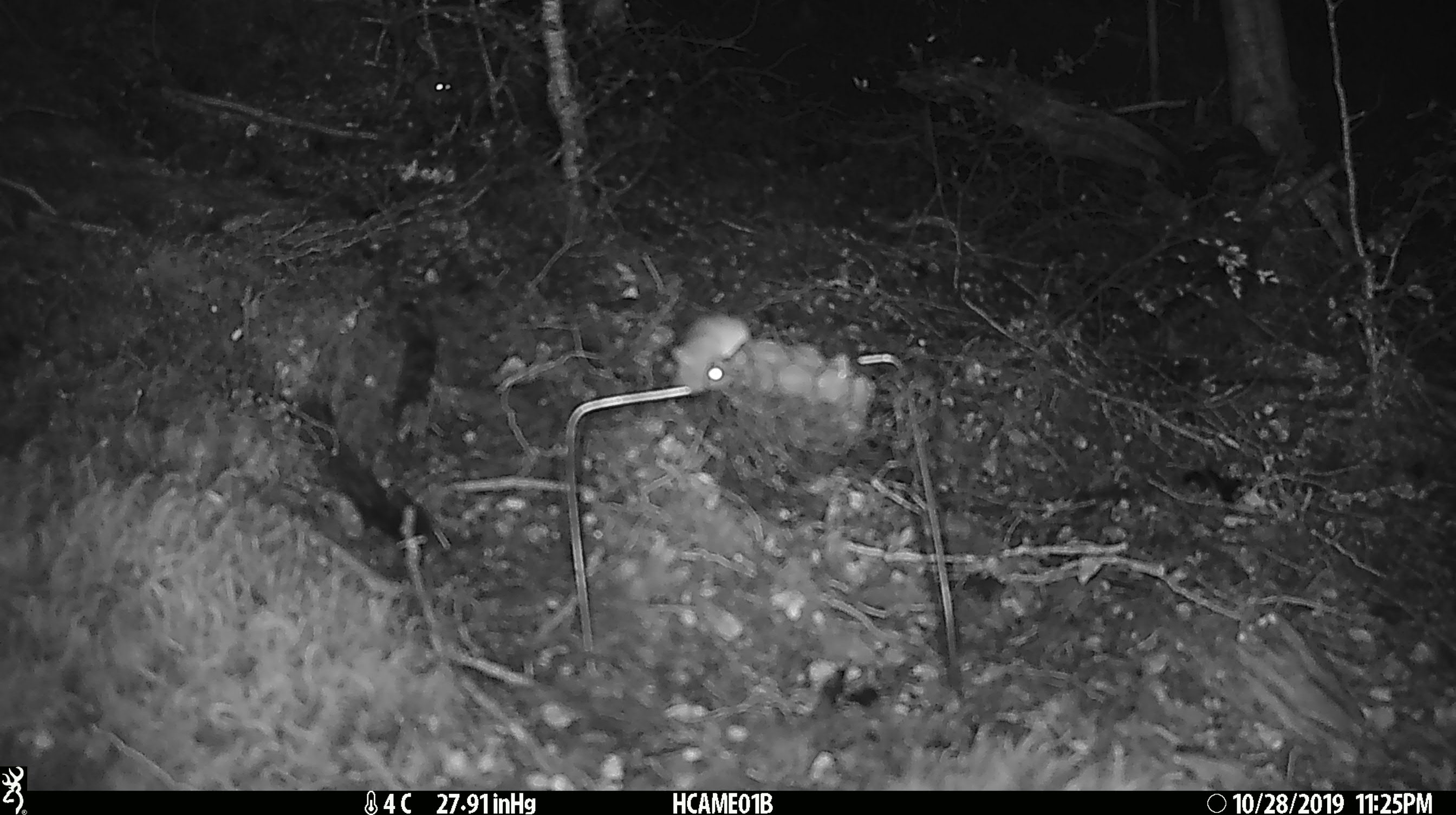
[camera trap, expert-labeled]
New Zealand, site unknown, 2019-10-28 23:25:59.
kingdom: Animalia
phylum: Chordata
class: Mammalia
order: Rodentia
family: Muridae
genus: Mus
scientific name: Mus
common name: mouse